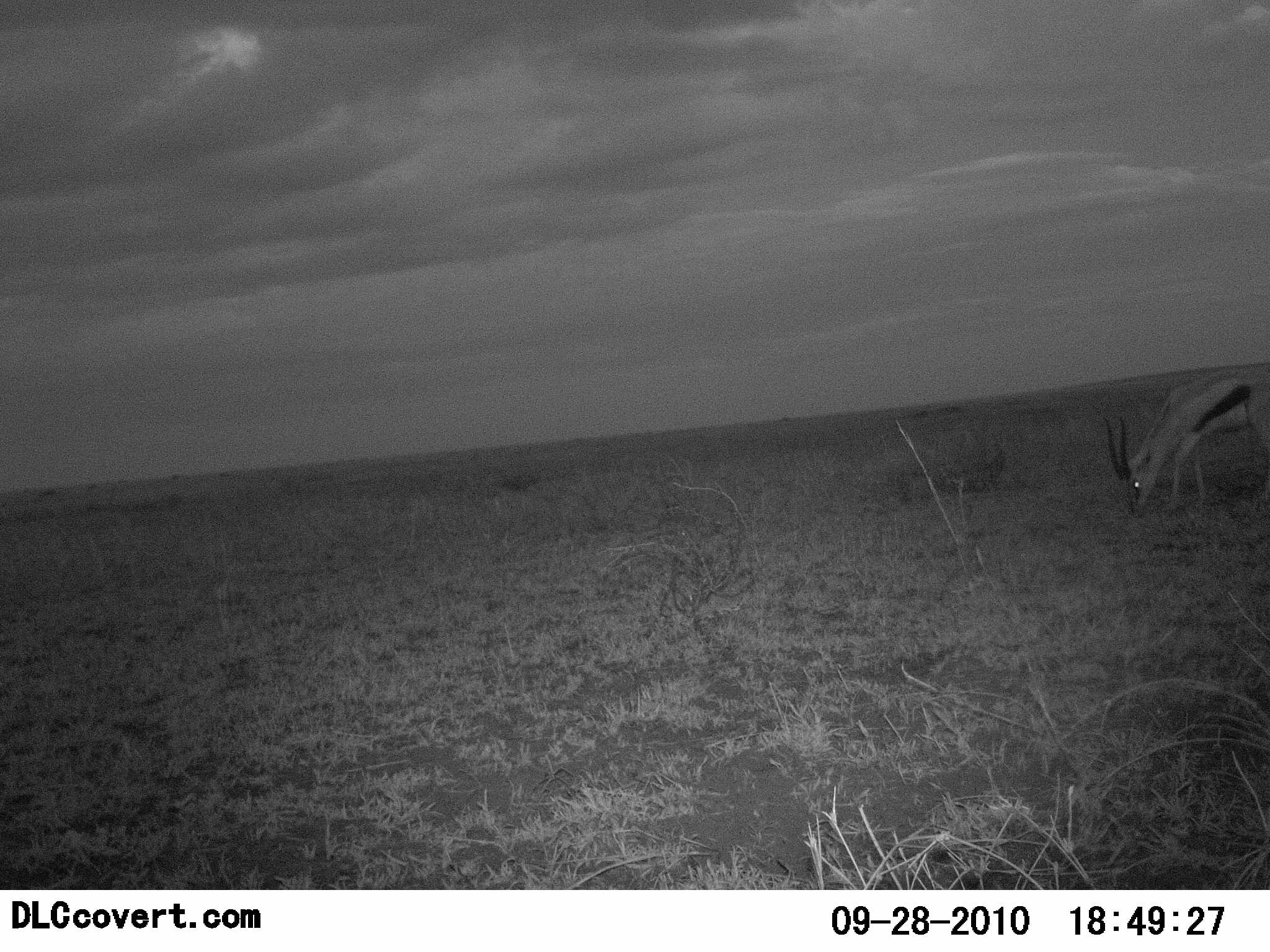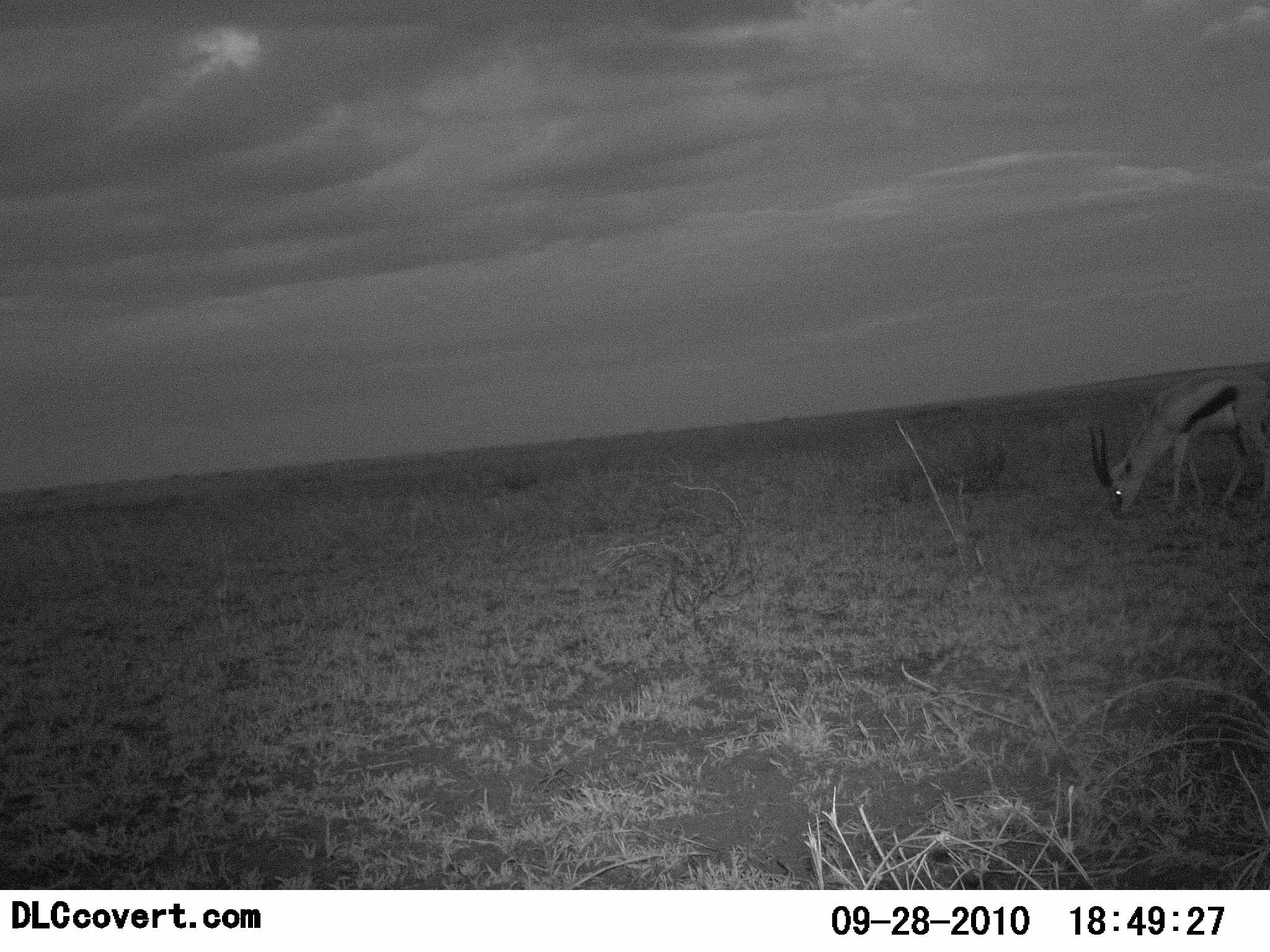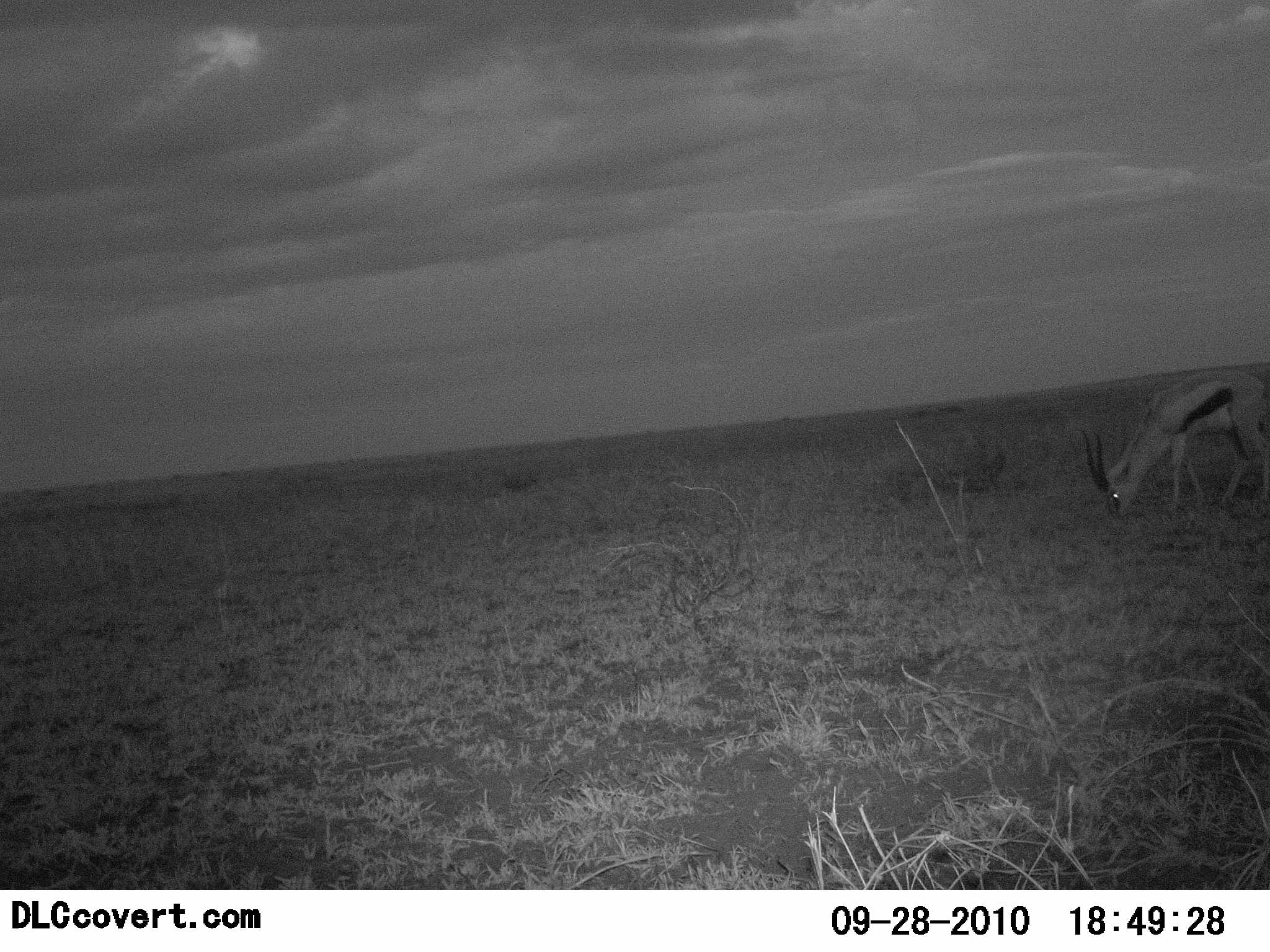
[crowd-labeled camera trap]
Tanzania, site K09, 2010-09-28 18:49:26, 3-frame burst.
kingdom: Animalia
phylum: Chordata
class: Mammalia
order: Artiodactyla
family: Bovidae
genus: Eudorcas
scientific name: Eudorcas thomsonii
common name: thomson's gazelle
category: gazellethomsons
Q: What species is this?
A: Gazellethomsons (thomson's gazelle) (Eudorcas thomsonii).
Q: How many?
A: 1.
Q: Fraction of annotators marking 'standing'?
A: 0%.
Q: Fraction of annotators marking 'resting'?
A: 0%.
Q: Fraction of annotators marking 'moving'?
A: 7%.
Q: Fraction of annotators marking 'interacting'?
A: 0%.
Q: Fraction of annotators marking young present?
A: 0%.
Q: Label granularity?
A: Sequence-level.